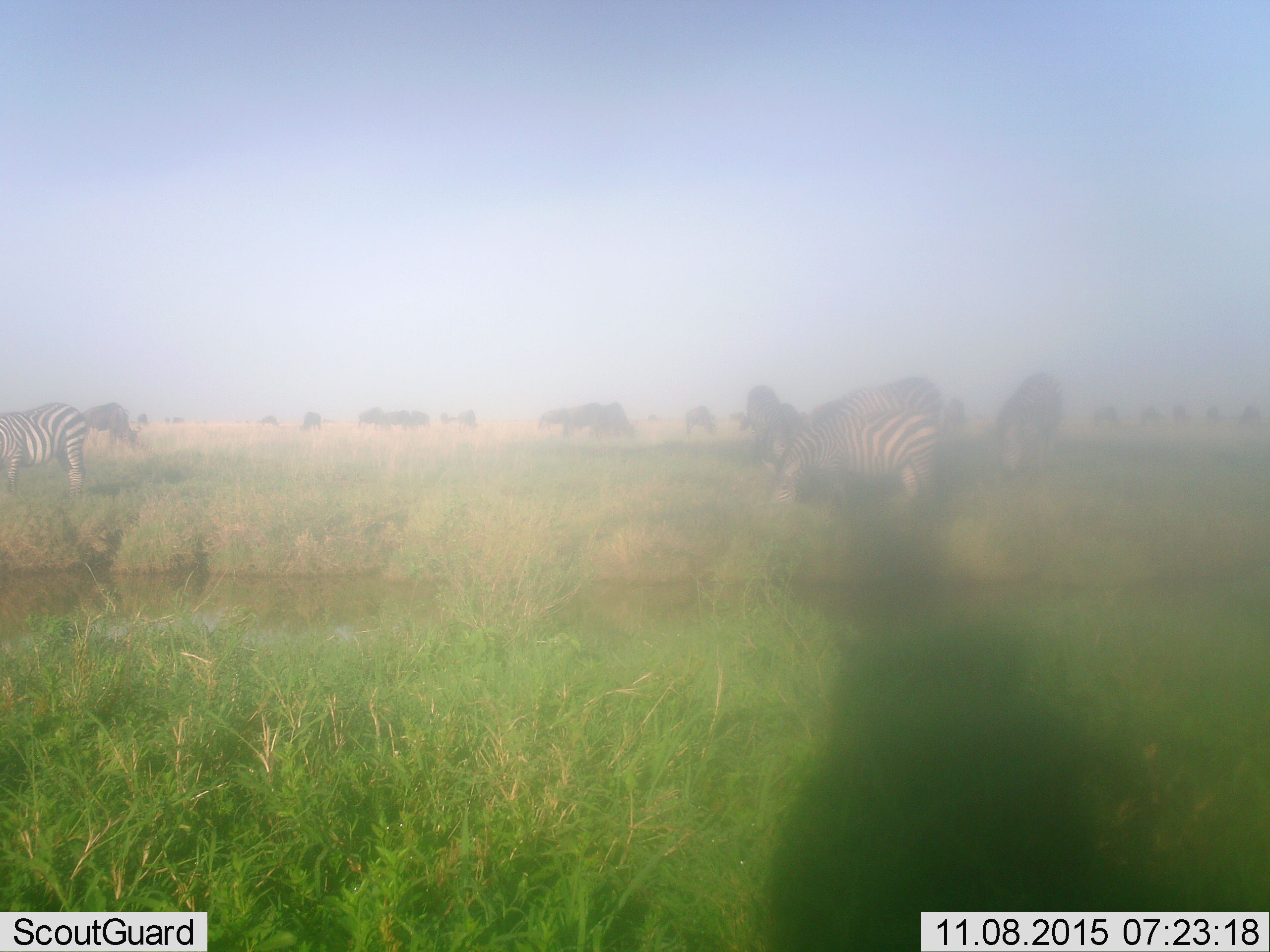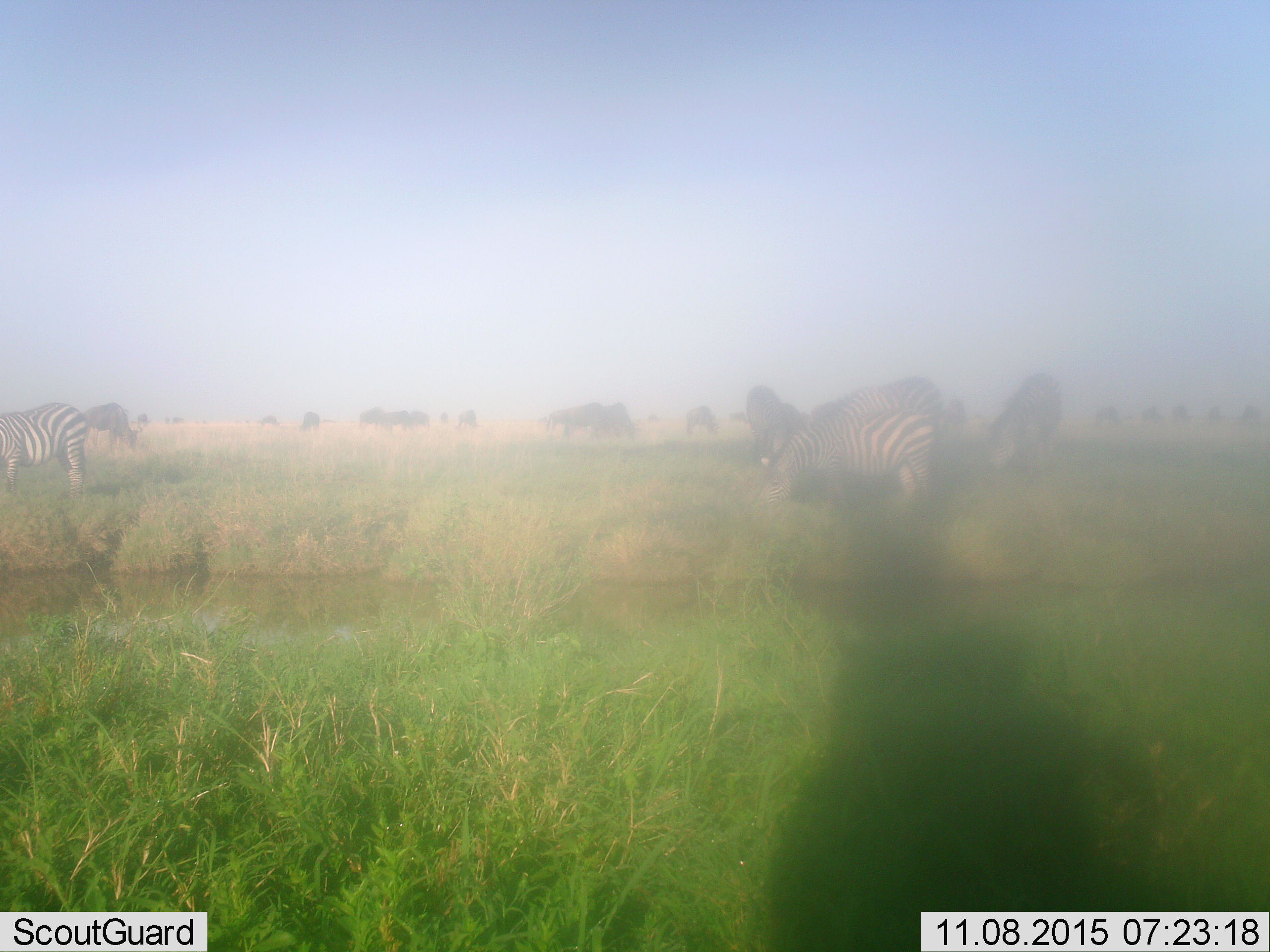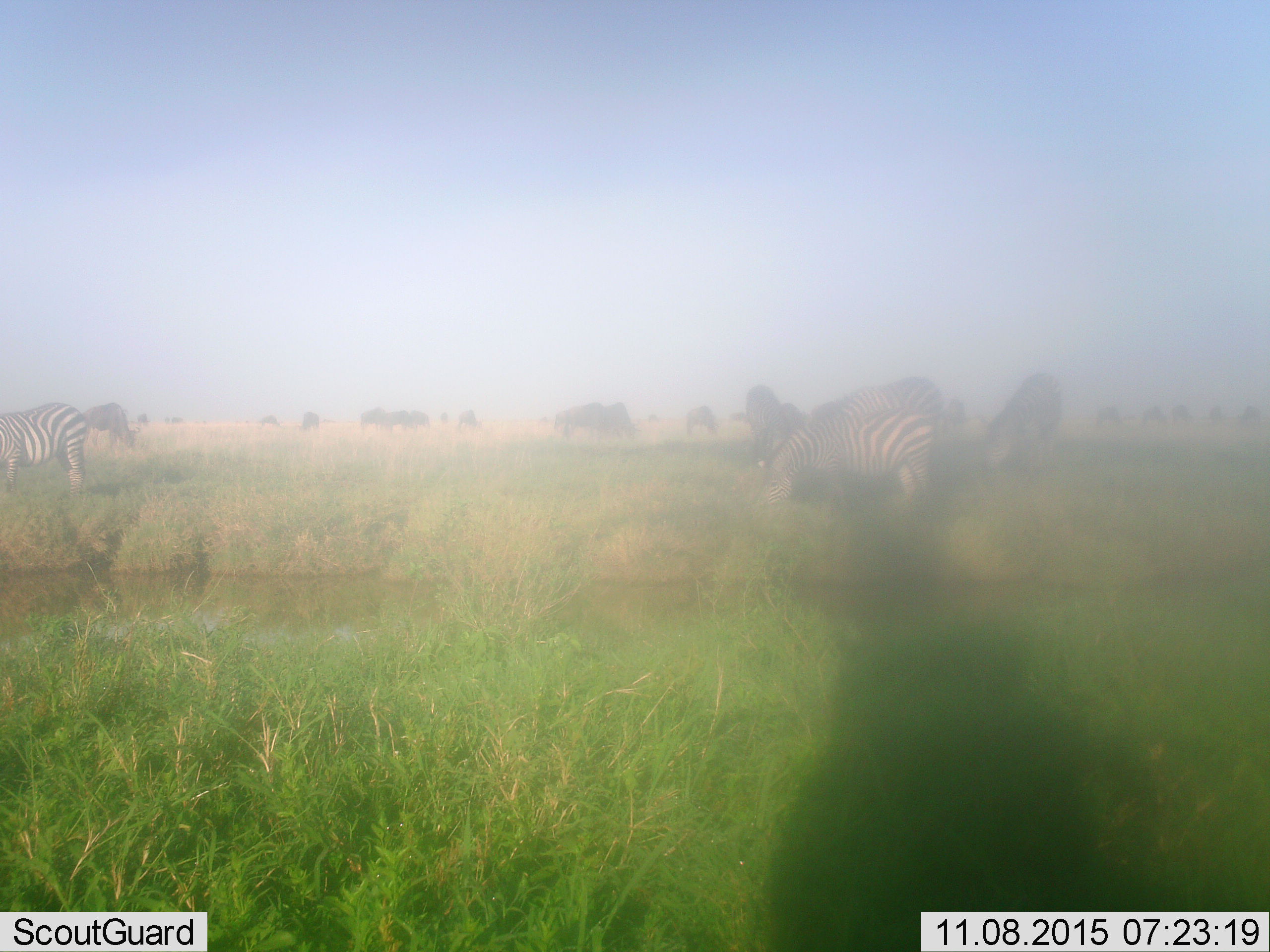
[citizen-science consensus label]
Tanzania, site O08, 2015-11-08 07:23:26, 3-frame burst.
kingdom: Animalia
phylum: Chordata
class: Mammalia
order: Artiodactyla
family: Bovidae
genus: Connochaetes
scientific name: Connochaetes taurinus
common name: blue wildebeest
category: wildebeest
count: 11-50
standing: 40%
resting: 0%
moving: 20%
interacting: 0%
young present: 0%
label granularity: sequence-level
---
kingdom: Animalia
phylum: Chordata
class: Mammalia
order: Perissodactyla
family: Equidae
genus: Equus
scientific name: Equus quagga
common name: plains zebra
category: zebra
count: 4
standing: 56%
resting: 0%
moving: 22%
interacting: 11%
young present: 0%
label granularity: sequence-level